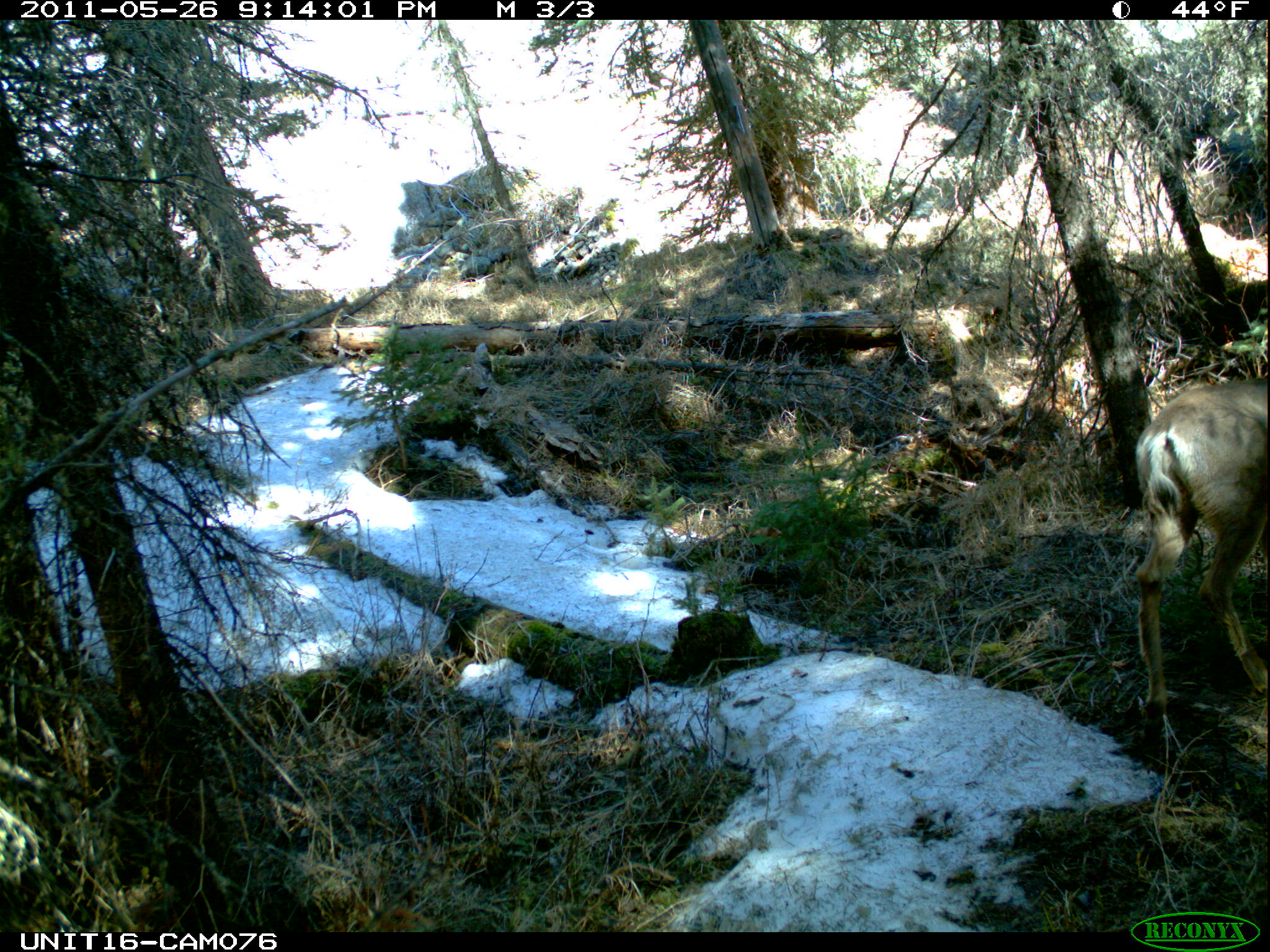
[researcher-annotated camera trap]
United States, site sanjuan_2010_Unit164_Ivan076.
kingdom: Animalia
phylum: Chordata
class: Mammalia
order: Artiodactyla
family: Cervidae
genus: Odocoileus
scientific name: Odocoileus hemionus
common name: mule deer